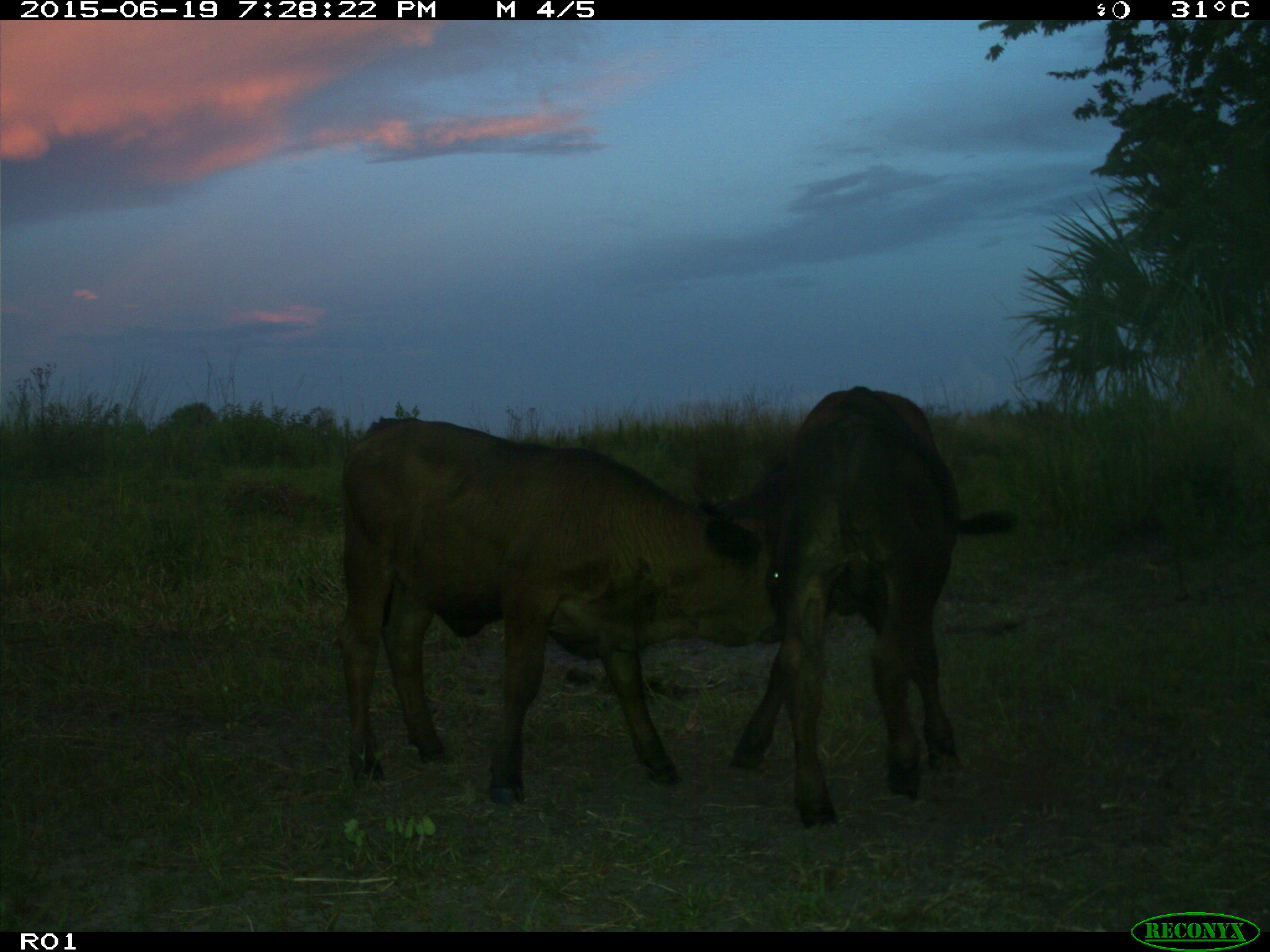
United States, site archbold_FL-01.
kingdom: Animalia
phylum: Chordata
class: Mammalia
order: Artiodactyla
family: Bovidae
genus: Bos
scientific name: Bos taurus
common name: domestic cow